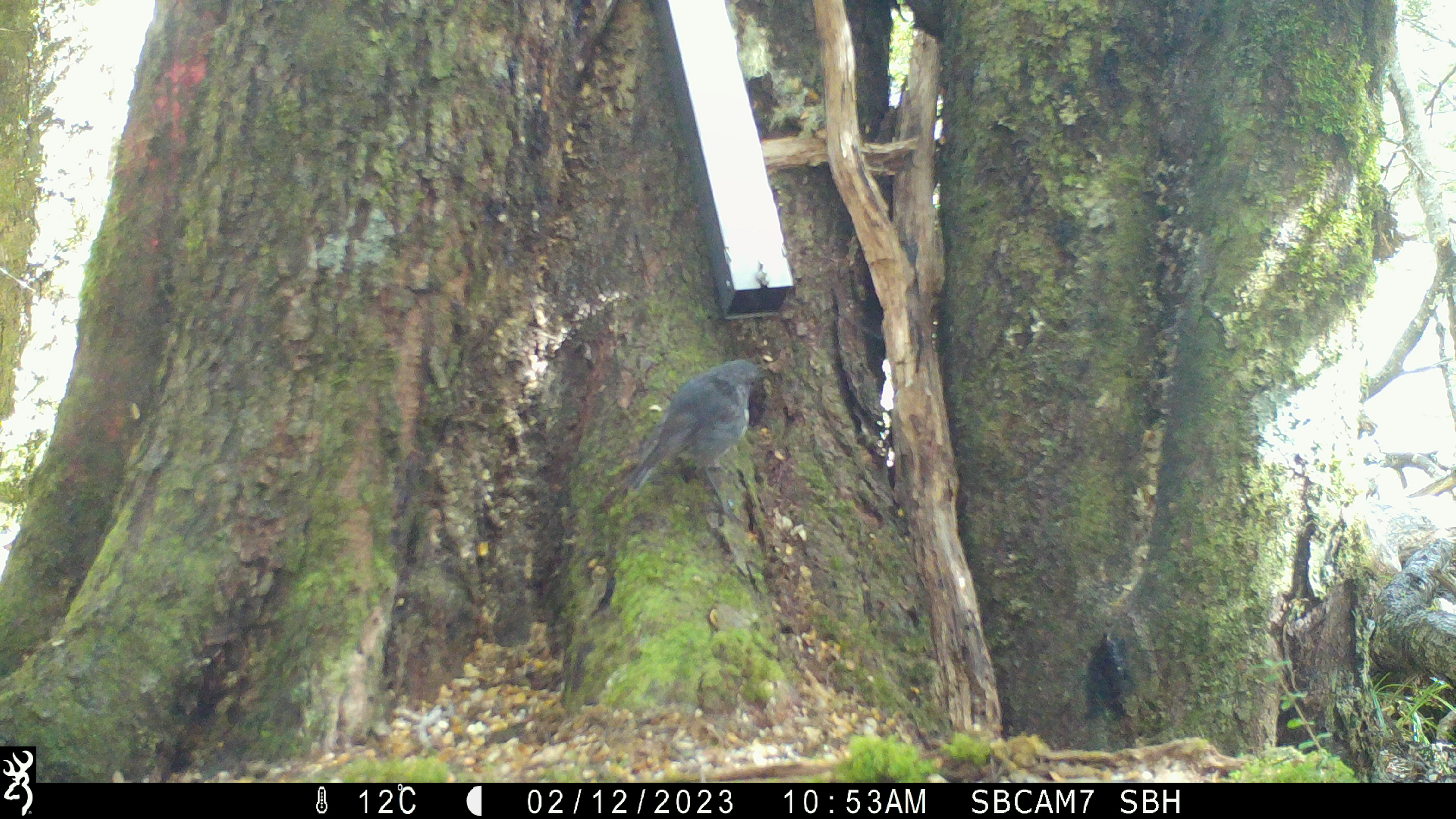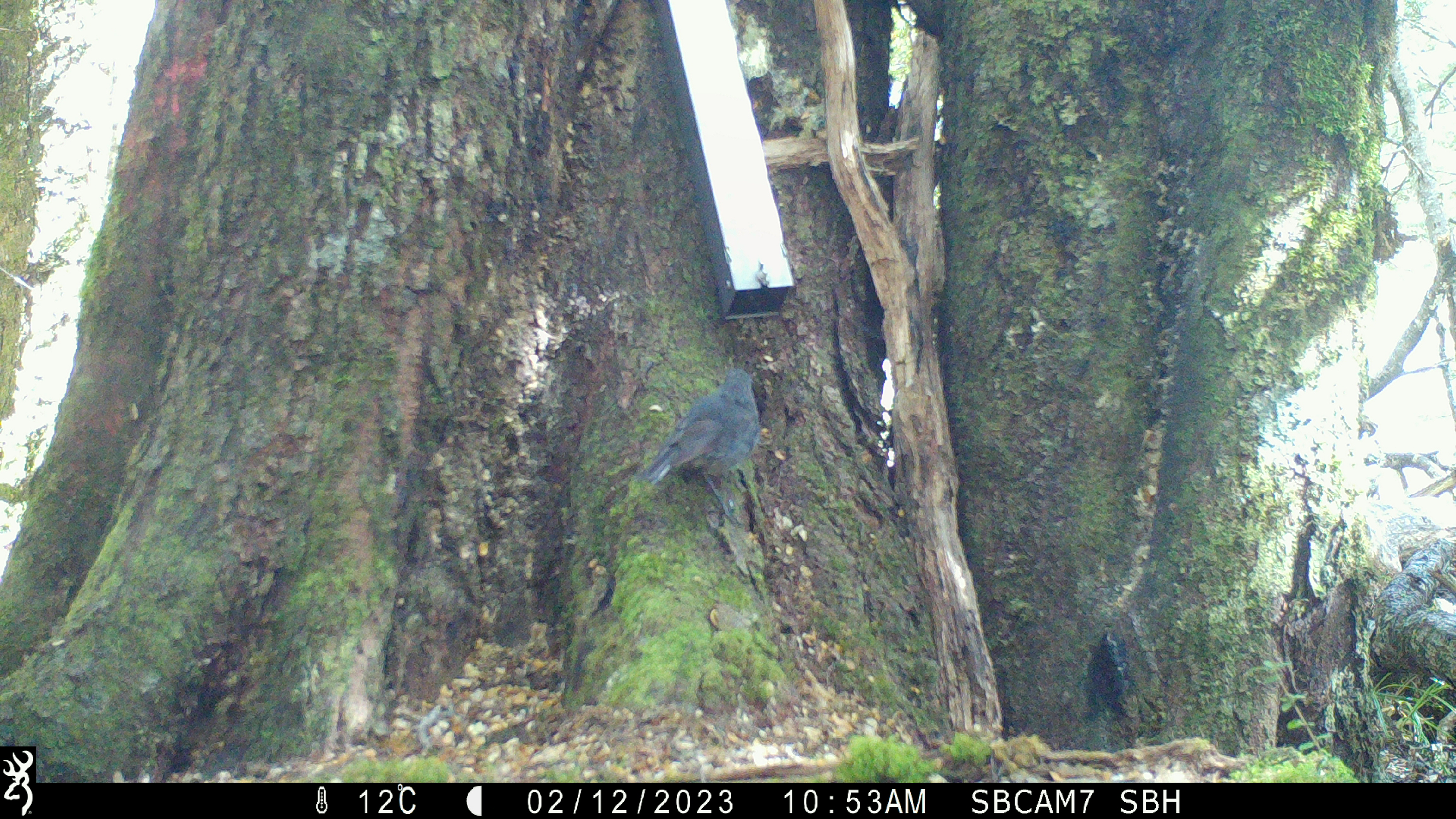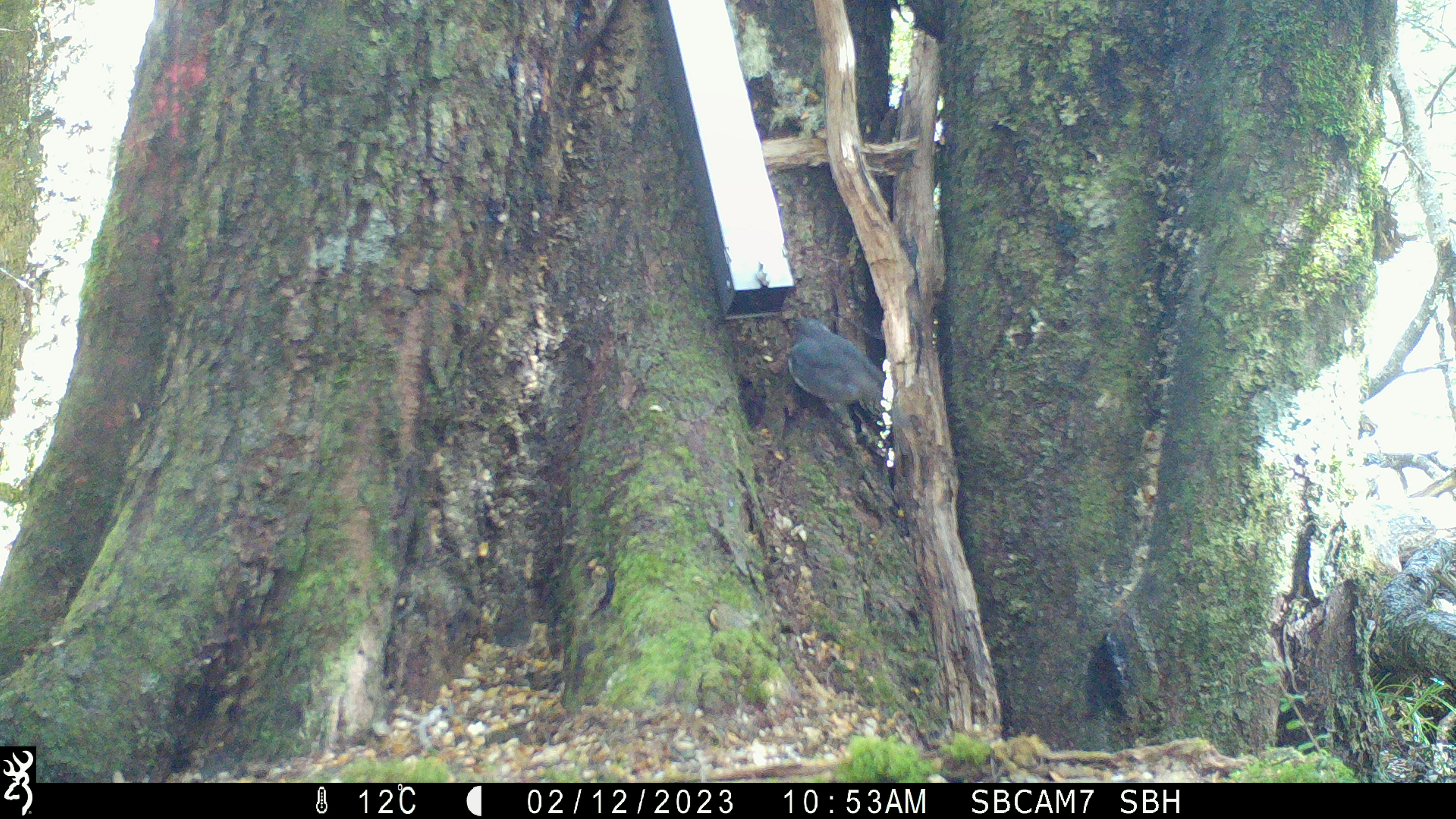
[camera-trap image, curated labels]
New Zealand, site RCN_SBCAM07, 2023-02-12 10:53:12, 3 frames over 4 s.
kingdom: Animalia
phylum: Chordata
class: Aves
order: Passeriformes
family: Petroicidae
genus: Petroica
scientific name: Petroica australis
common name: new zealand robin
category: robin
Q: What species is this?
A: Robin (new zealand robin) (Petroica australis).